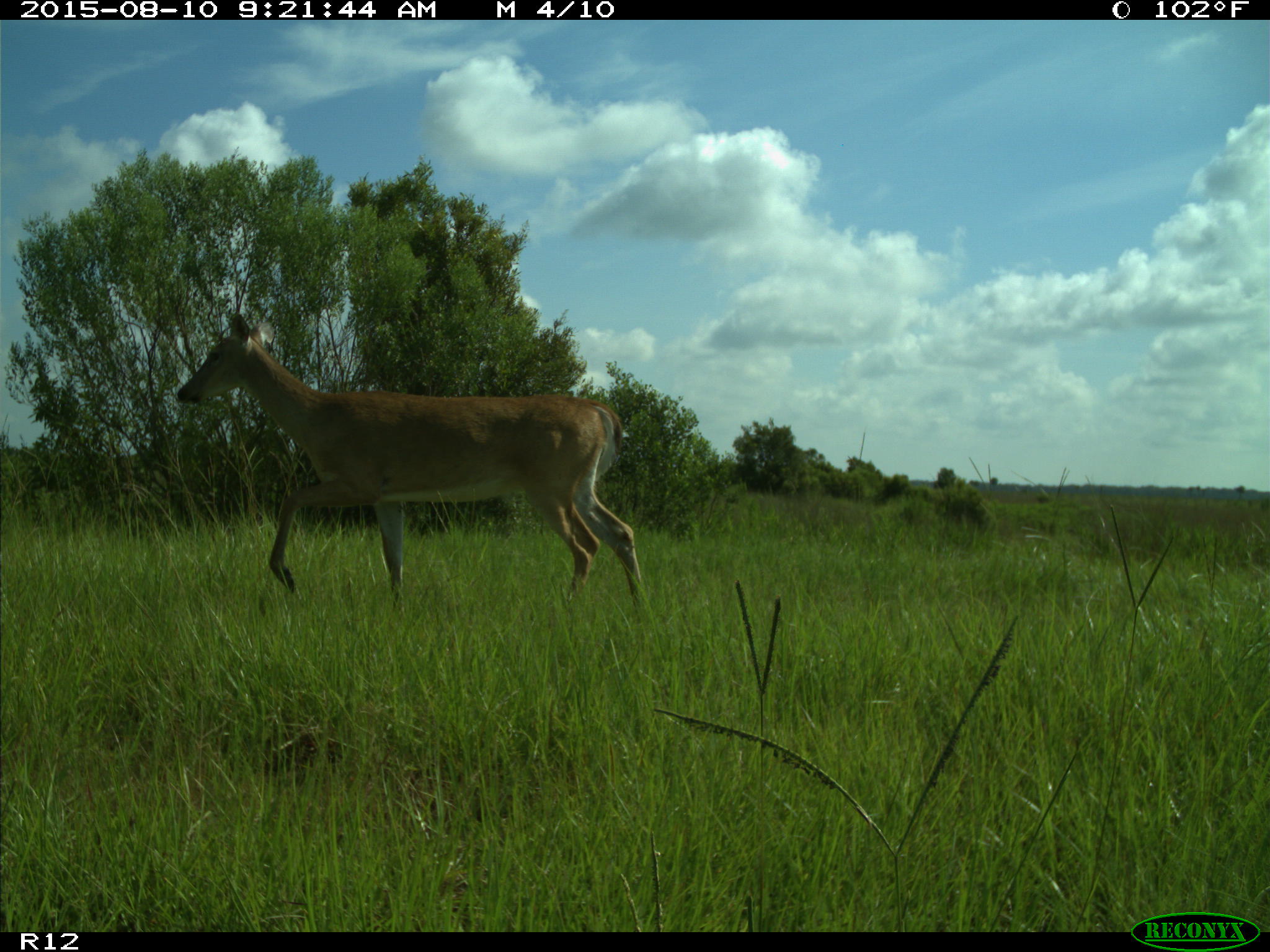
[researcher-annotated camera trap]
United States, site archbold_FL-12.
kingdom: Animalia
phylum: Chordata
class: Mammalia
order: Artiodactyla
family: Cervidae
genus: Odocoileus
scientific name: Odocoileus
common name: deer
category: unidentified deer